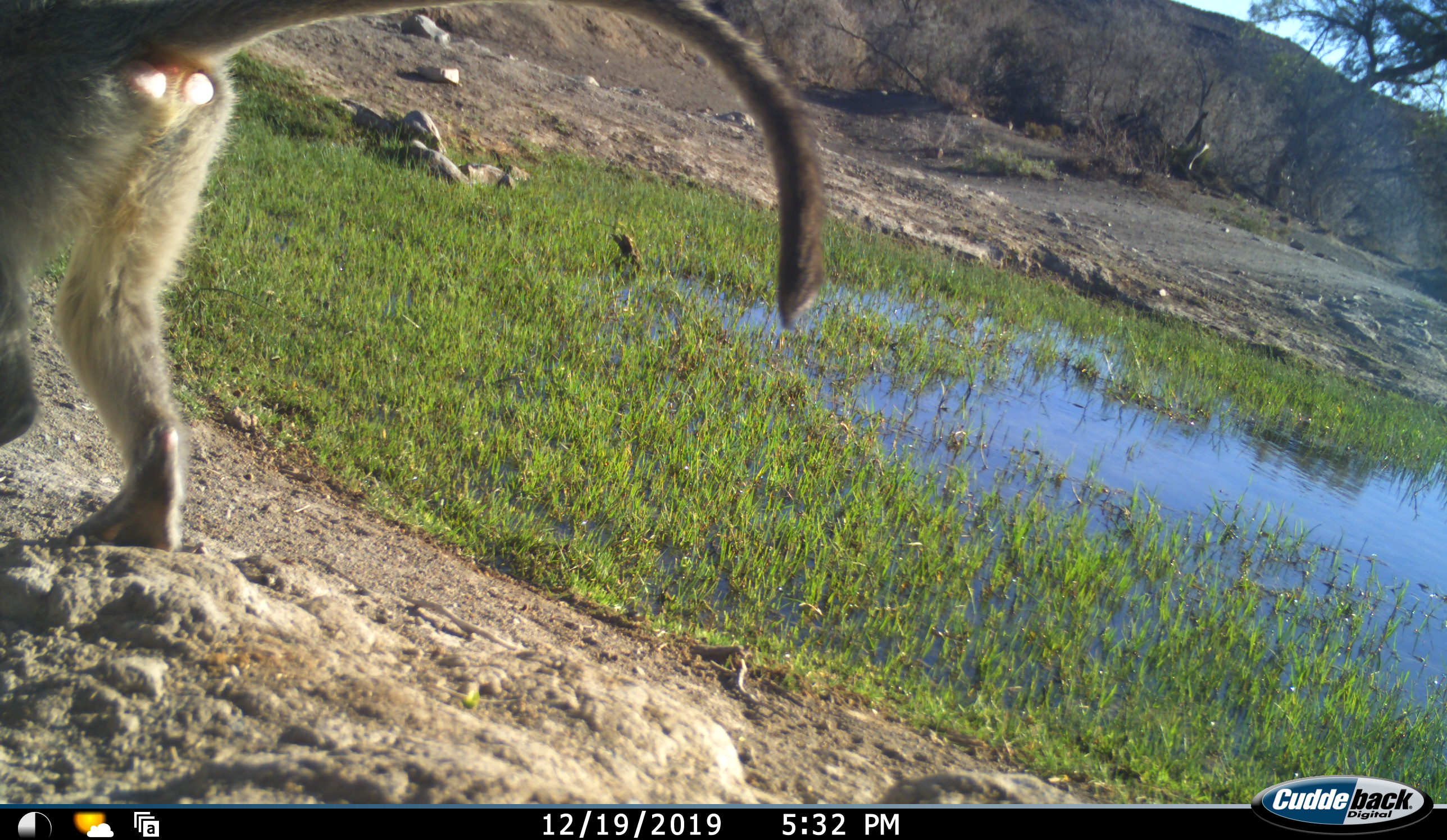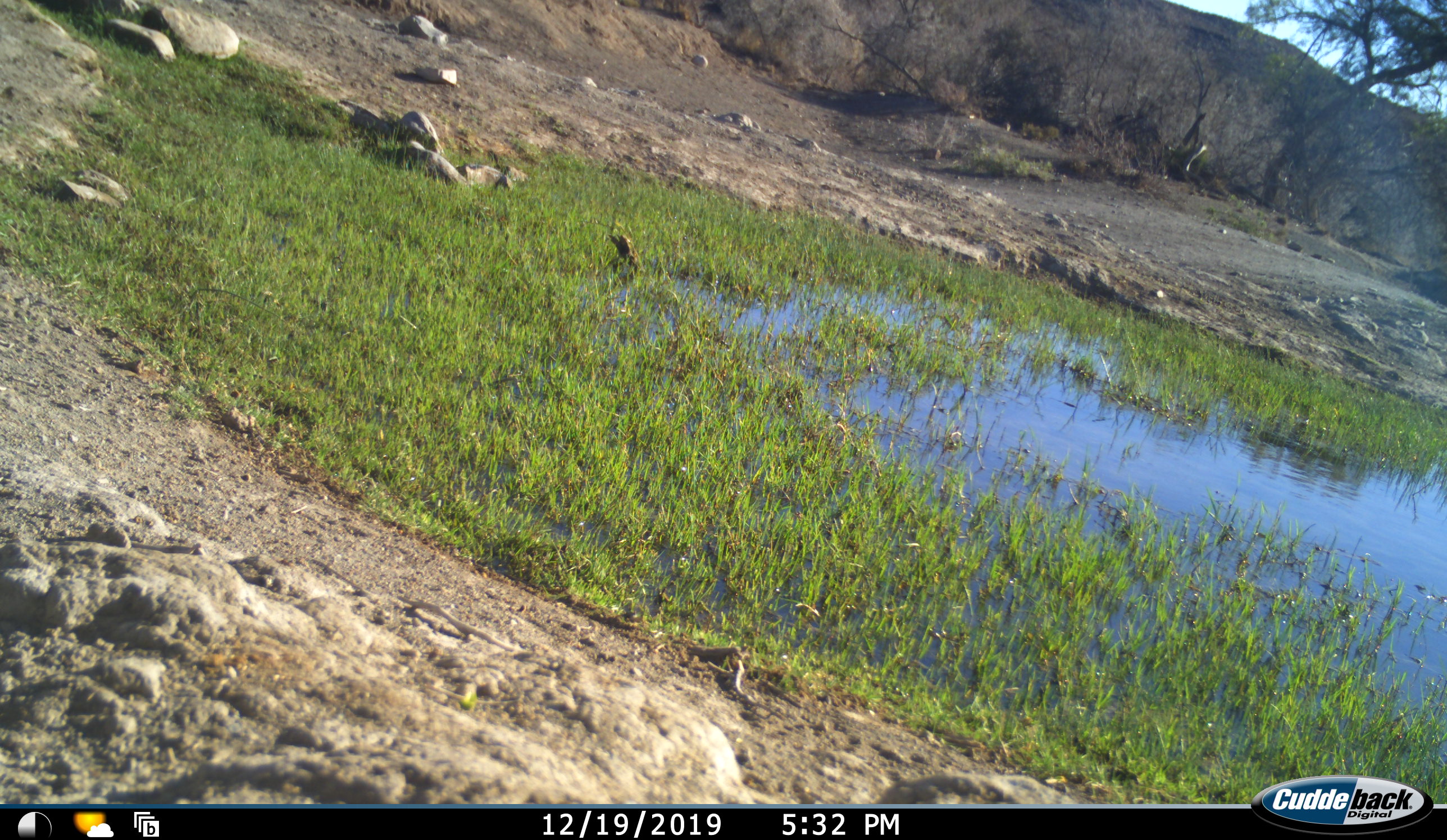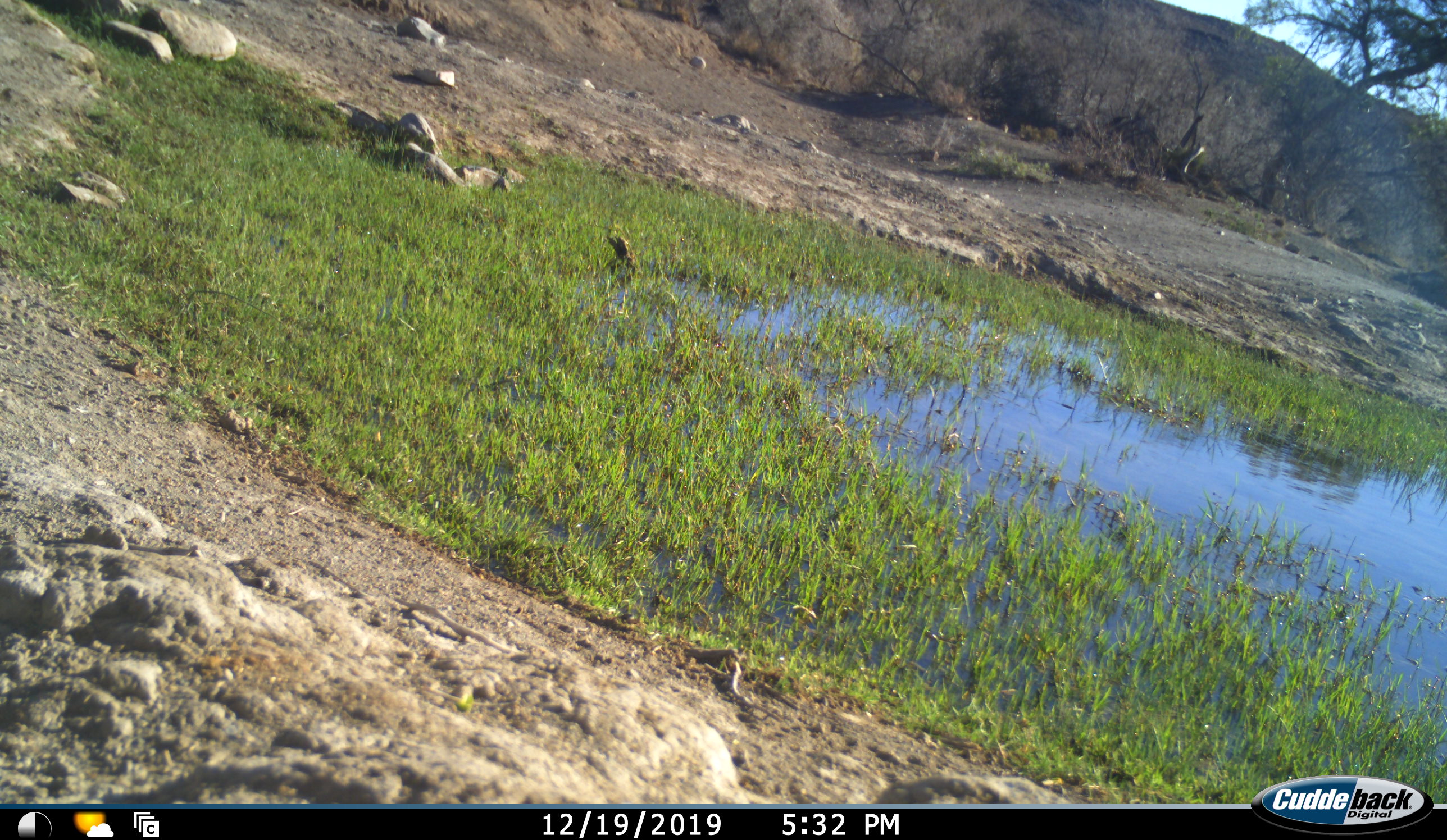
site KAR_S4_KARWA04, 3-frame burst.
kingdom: Animalia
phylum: Chordata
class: Mammalia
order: Primates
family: Cercopithecidae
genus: Chlorocebus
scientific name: Chlorocebus pygerythrus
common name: vervet monkey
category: monkeyvervet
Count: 1.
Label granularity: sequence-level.